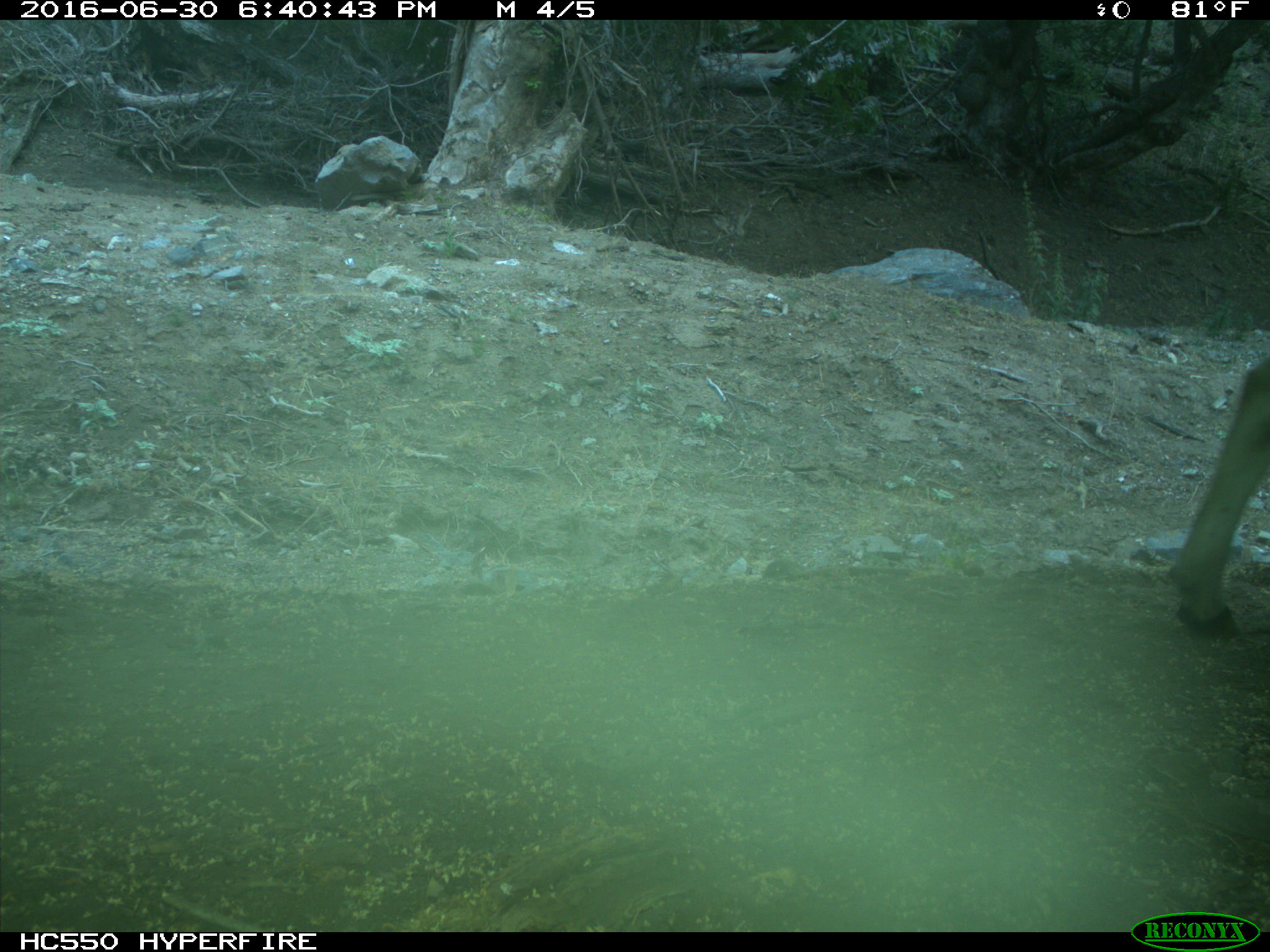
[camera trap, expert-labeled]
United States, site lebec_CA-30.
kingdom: Animalia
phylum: Chordata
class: Mammalia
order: Artiodactyla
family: Bovidae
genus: Bos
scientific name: Bos taurus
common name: domestic cow